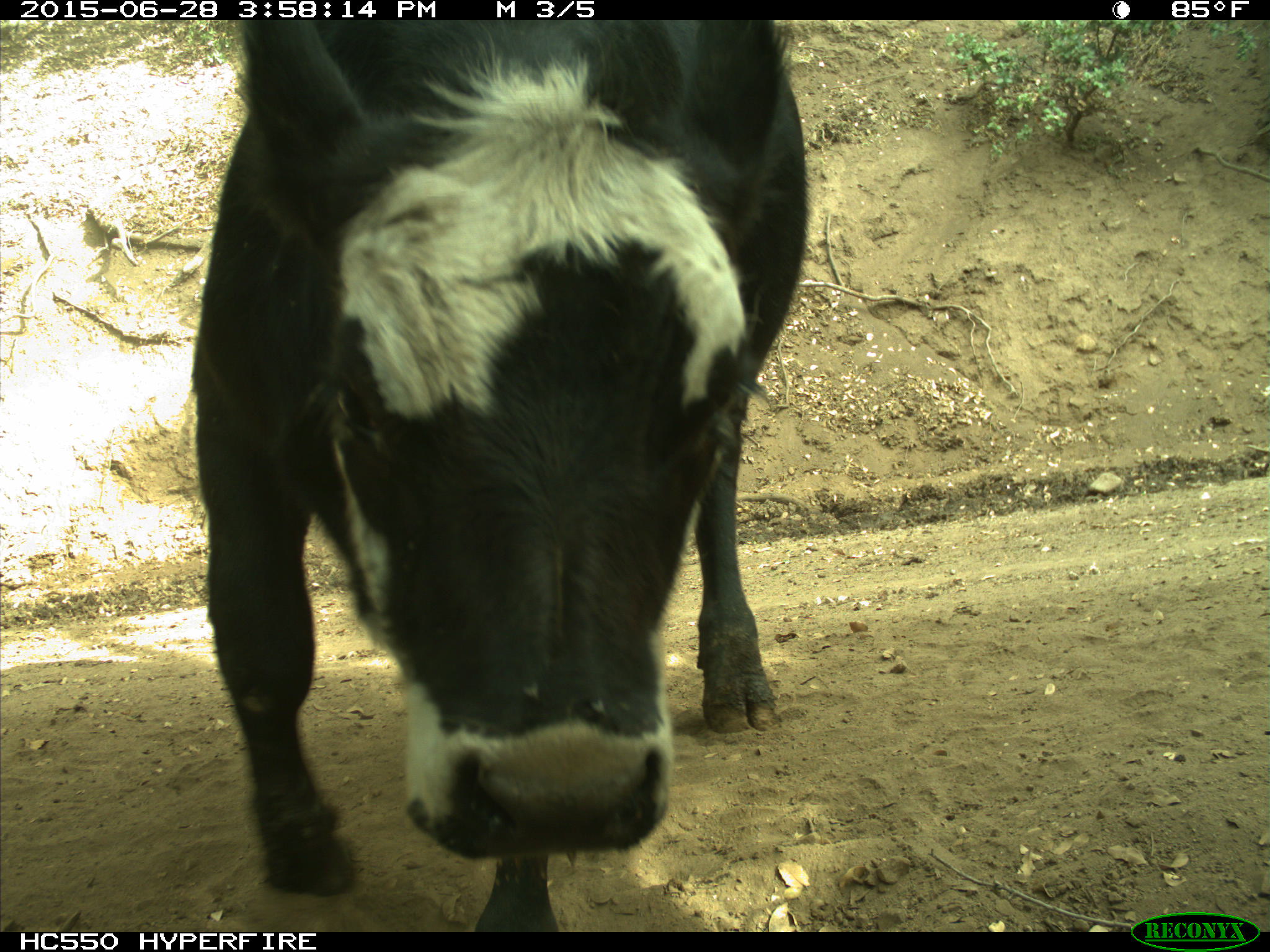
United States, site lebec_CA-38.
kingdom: Animalia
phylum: Chordata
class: Mammalia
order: Artiodactyla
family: Bovidae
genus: Bos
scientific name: Bos taurus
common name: domestic cow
Bos taurus (domestic cow).